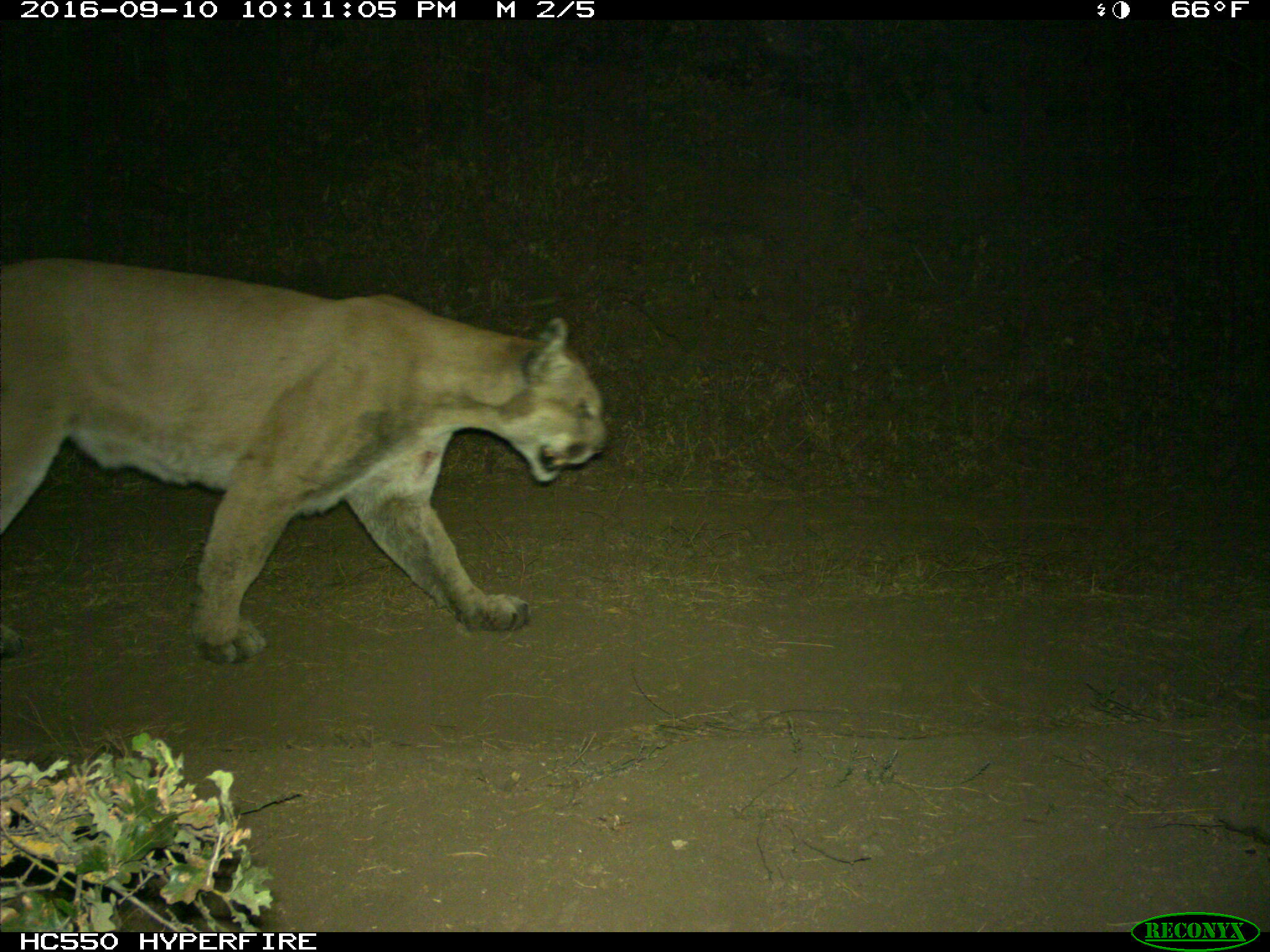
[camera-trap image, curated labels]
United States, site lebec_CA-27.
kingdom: Animalia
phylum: Chordata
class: Mammalia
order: Carnivora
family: Felidae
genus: Puma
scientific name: Puma concolor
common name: mountain lion